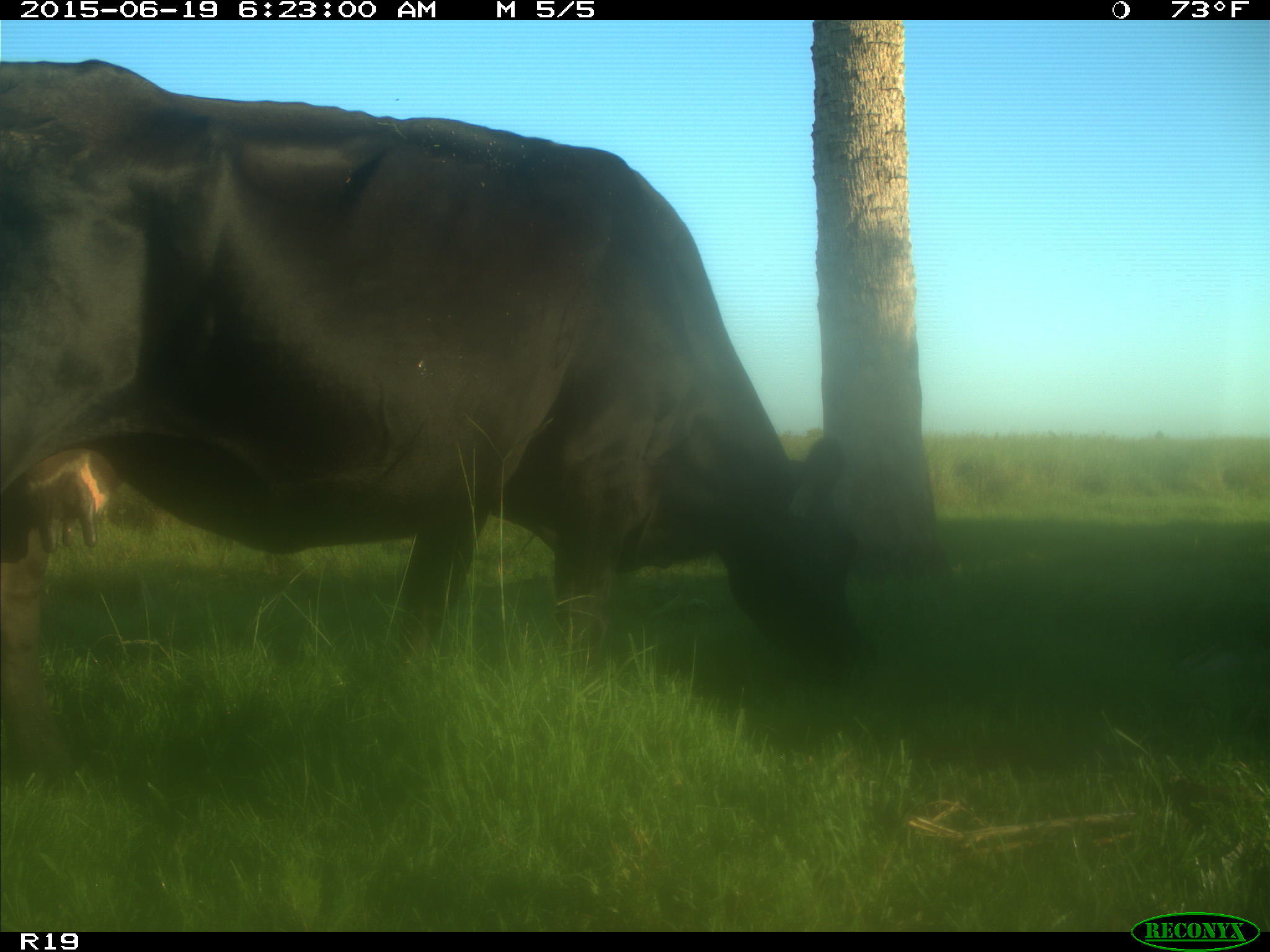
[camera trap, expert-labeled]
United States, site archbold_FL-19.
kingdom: Animalia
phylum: Chordata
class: Mammalia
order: Artiodactyla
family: Bovidae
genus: Bos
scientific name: Bos taurus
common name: domestic cow